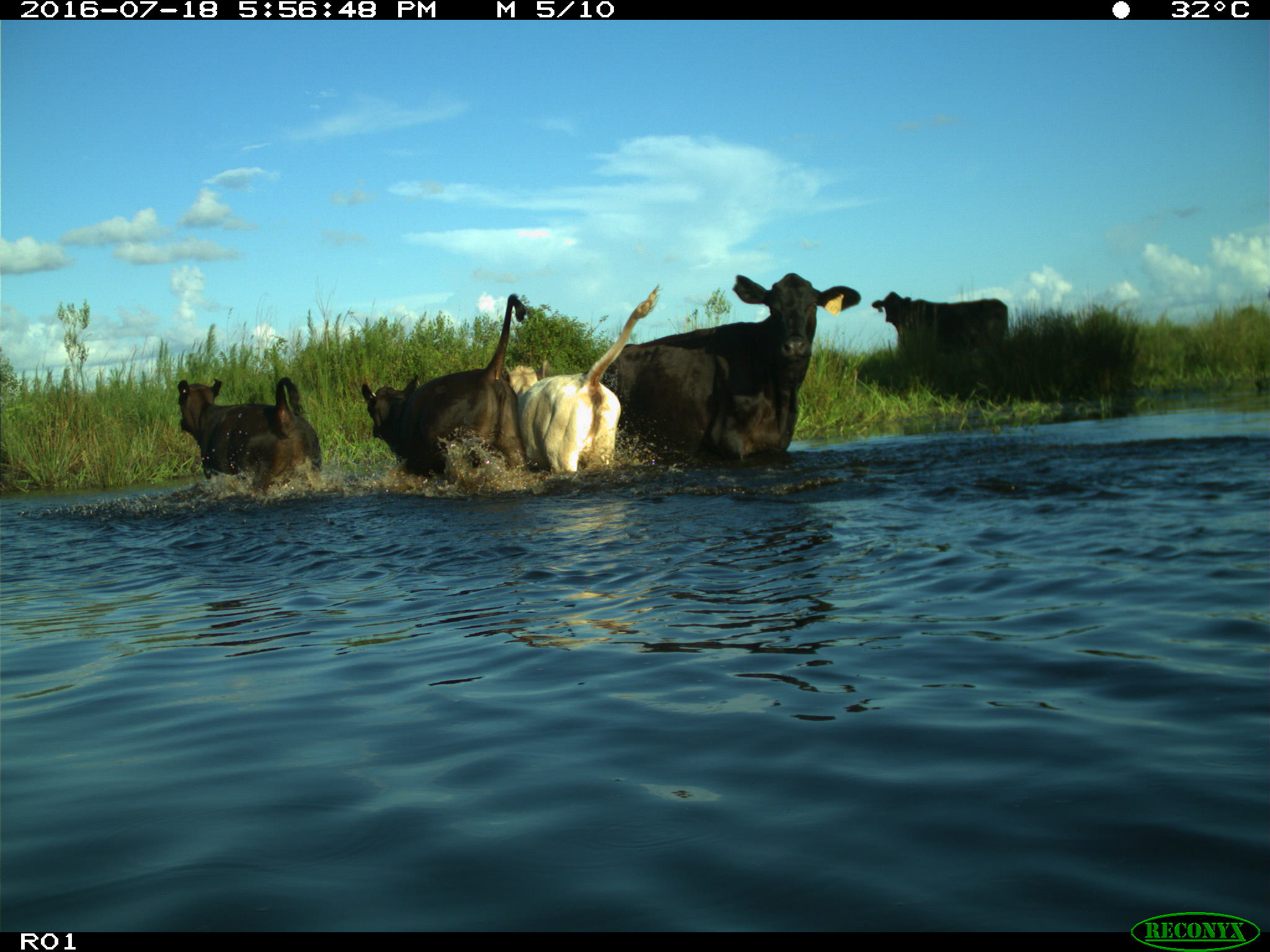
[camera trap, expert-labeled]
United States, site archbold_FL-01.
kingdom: Animalia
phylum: Chordata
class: Mammalia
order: Artiodactyla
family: Bovidae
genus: Bos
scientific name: Bos taurus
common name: domestic cow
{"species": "Bos taurus (domestic cow)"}